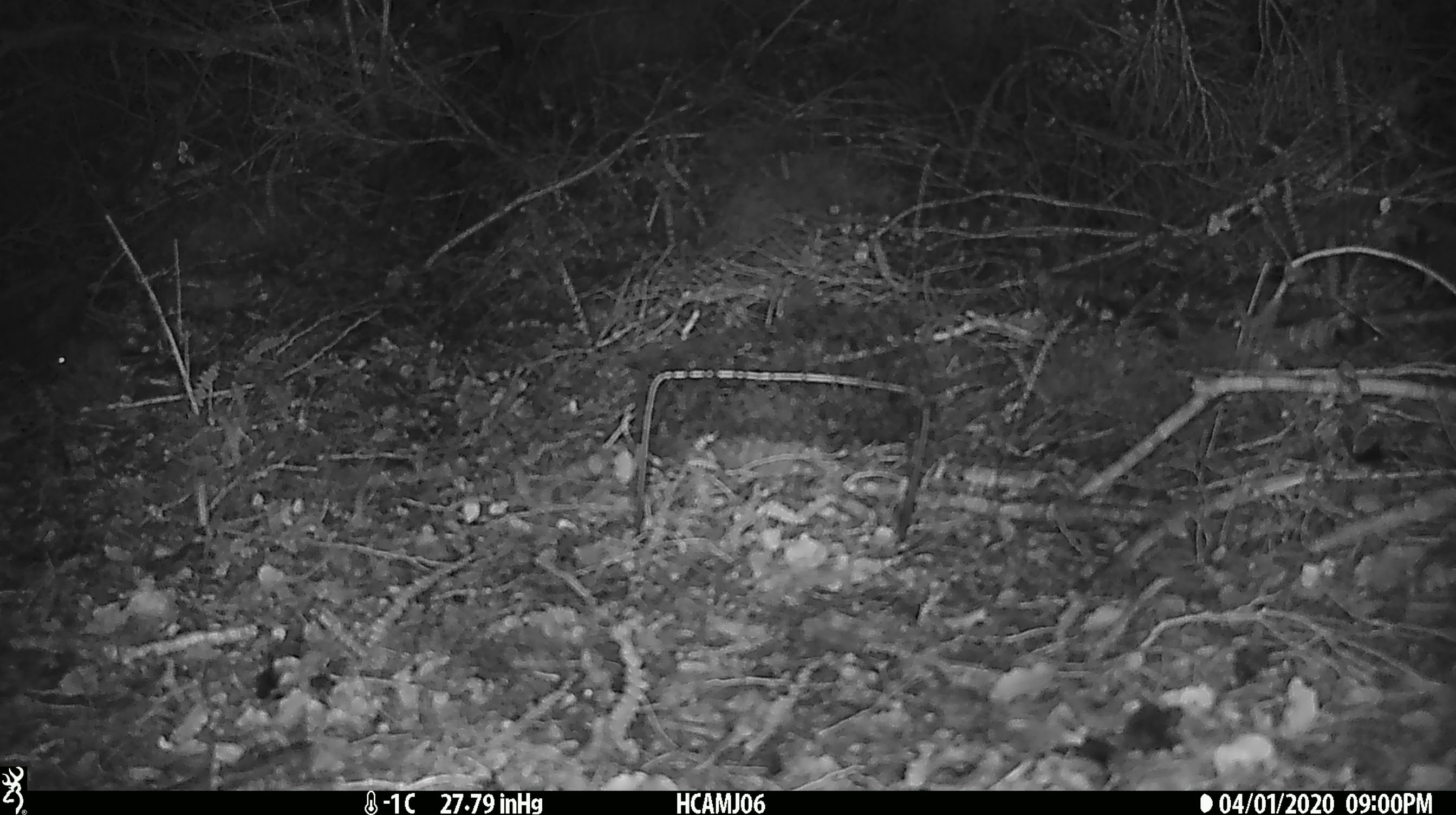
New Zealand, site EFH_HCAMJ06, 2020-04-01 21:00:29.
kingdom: Animalia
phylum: Chordata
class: Mammalia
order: Rodentia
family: Muridae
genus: Mus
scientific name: Mus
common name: mouse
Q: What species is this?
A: Mouse (Mus).